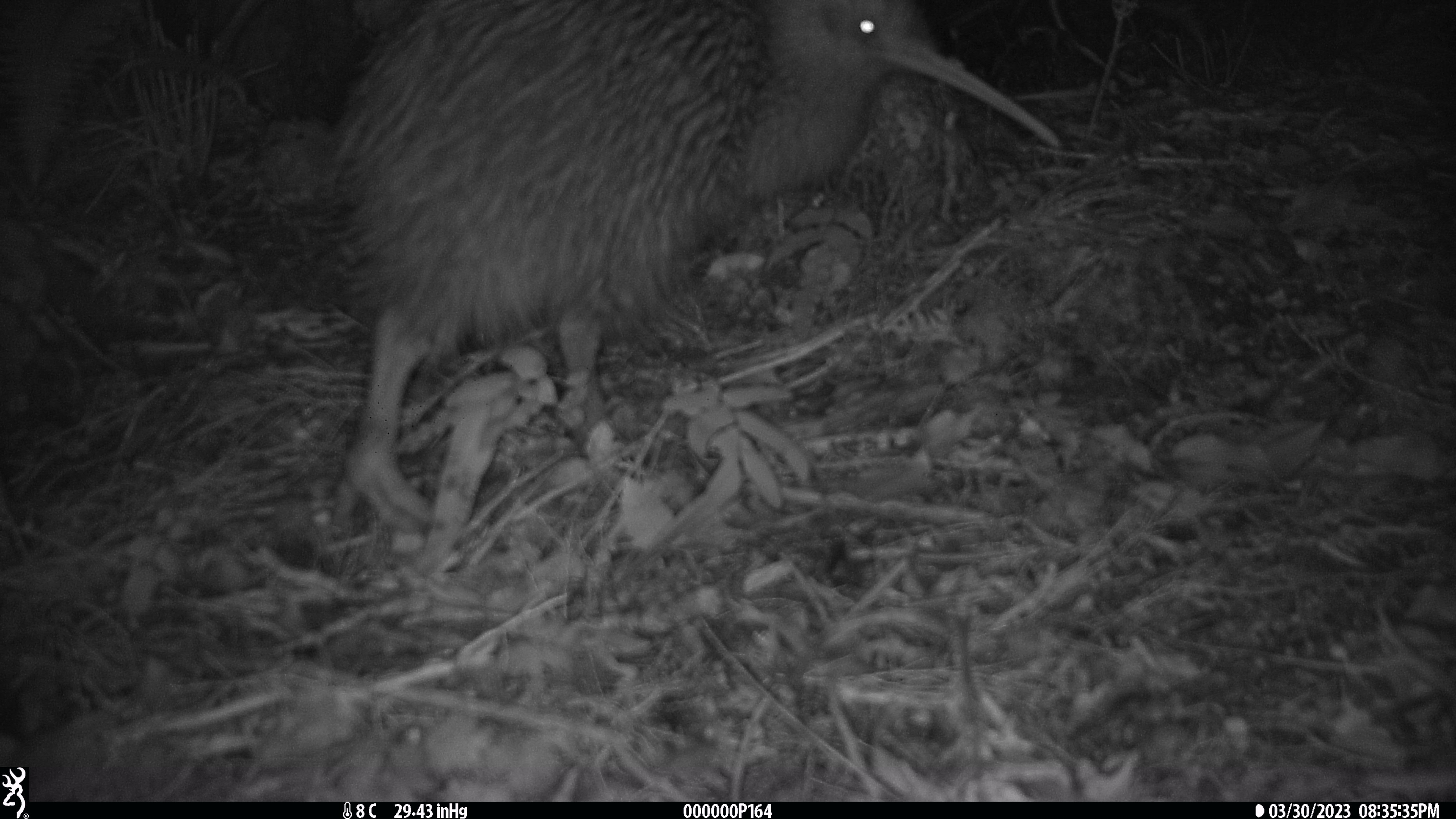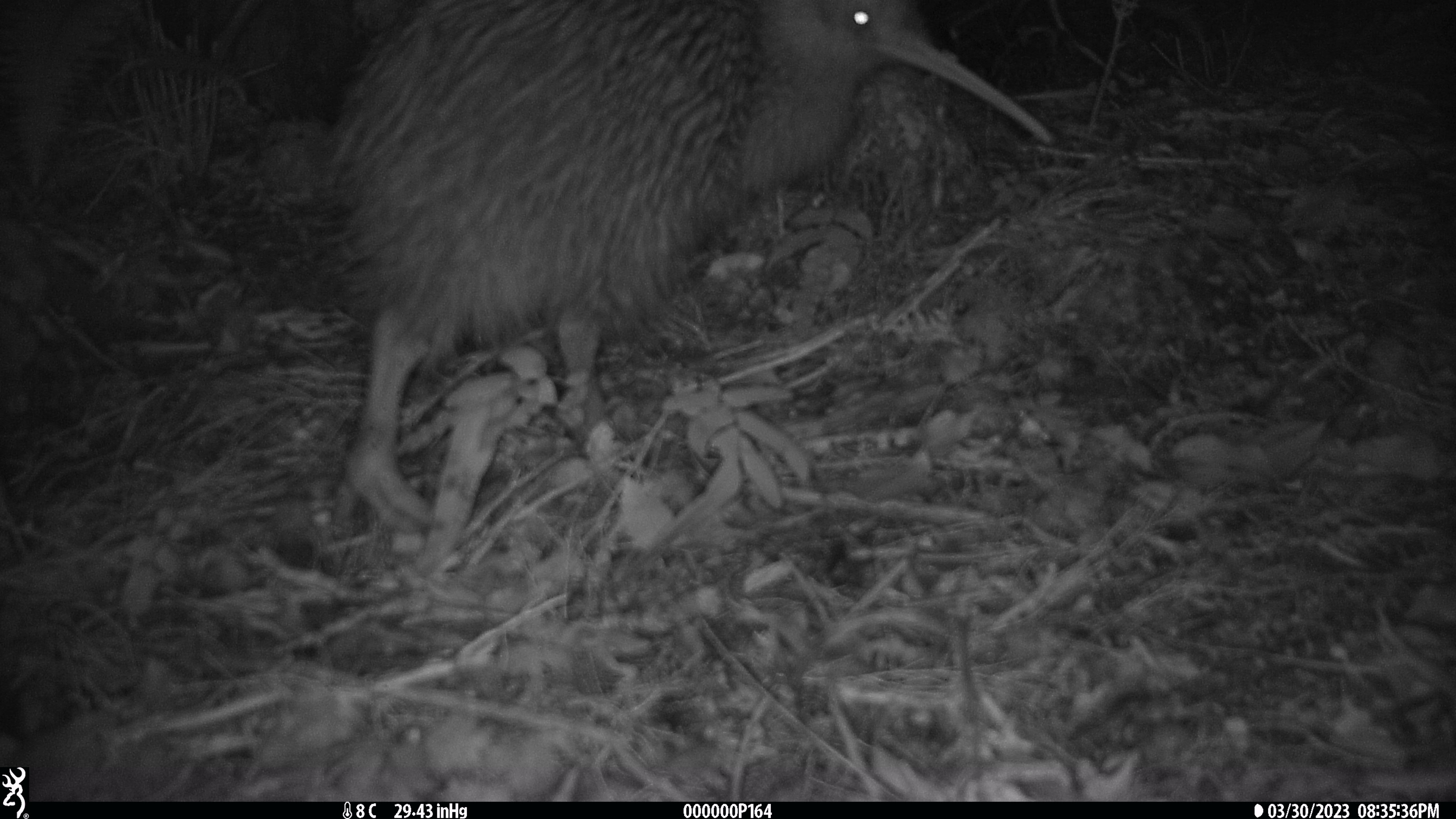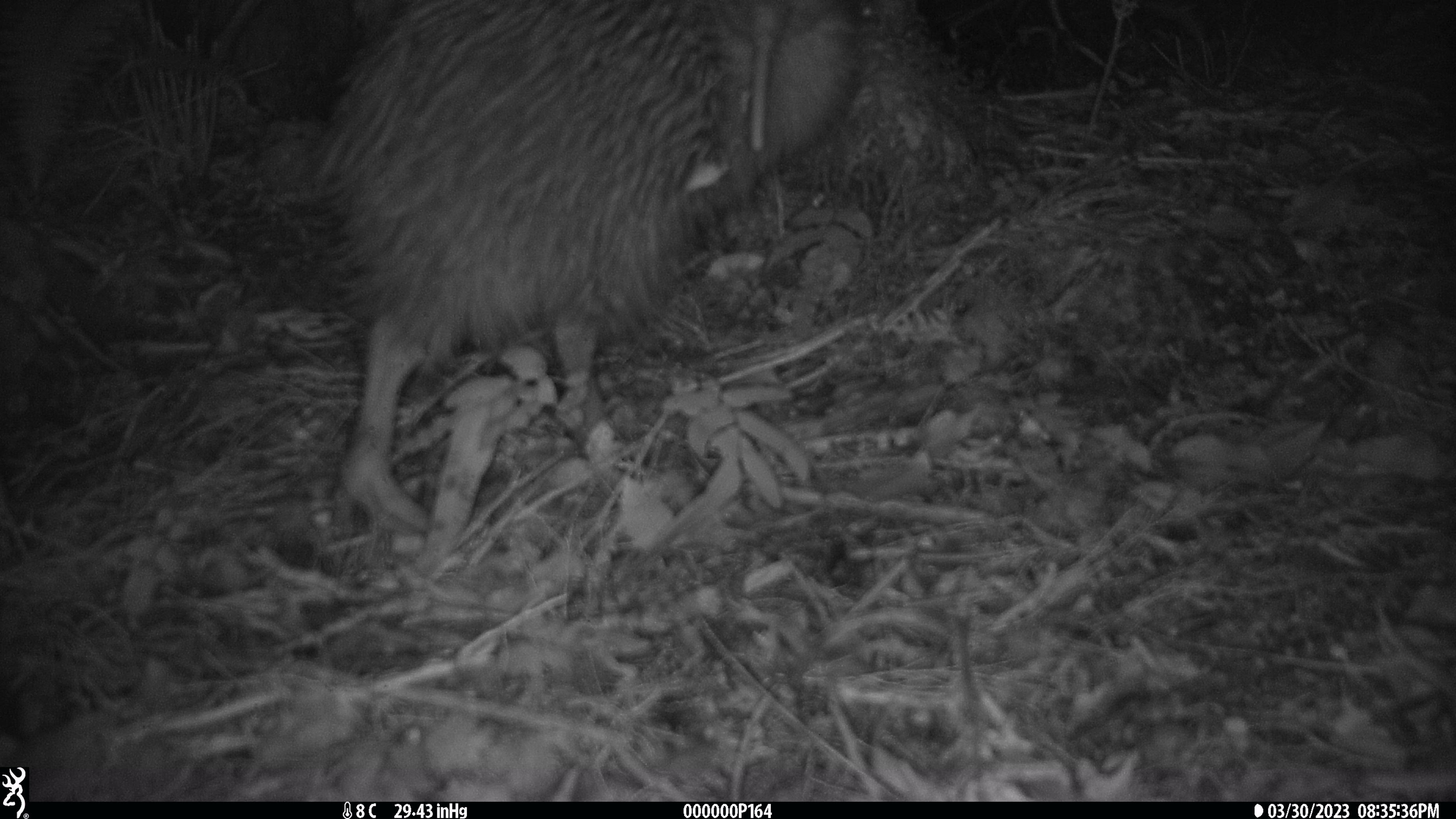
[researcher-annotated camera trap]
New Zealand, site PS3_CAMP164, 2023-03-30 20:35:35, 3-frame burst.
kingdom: Animalia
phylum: Chordata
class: Aves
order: Apterygiformes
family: Apterygidae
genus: Apteryx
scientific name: Apteryx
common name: kiwi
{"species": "kiwi (Apteryx)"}